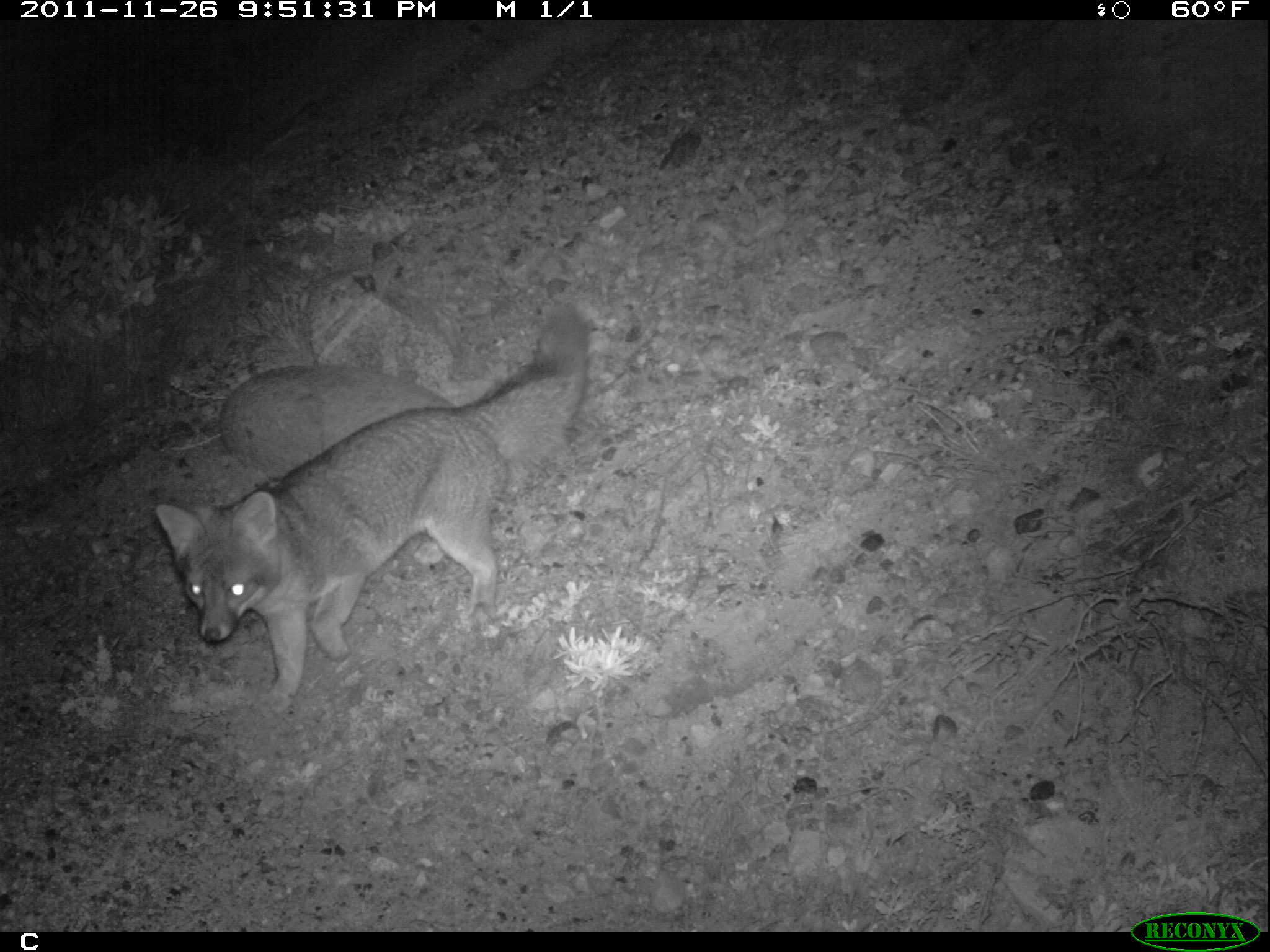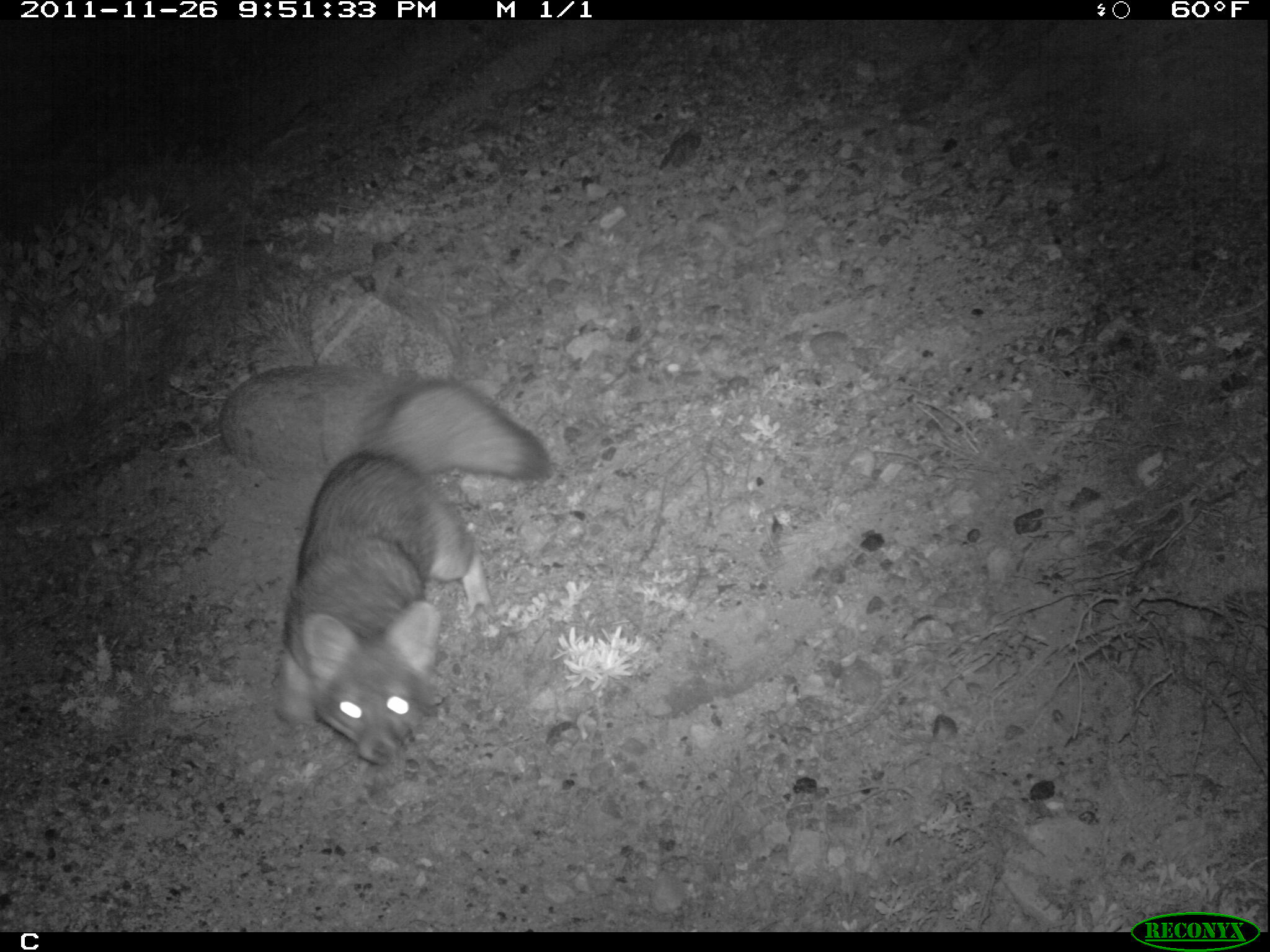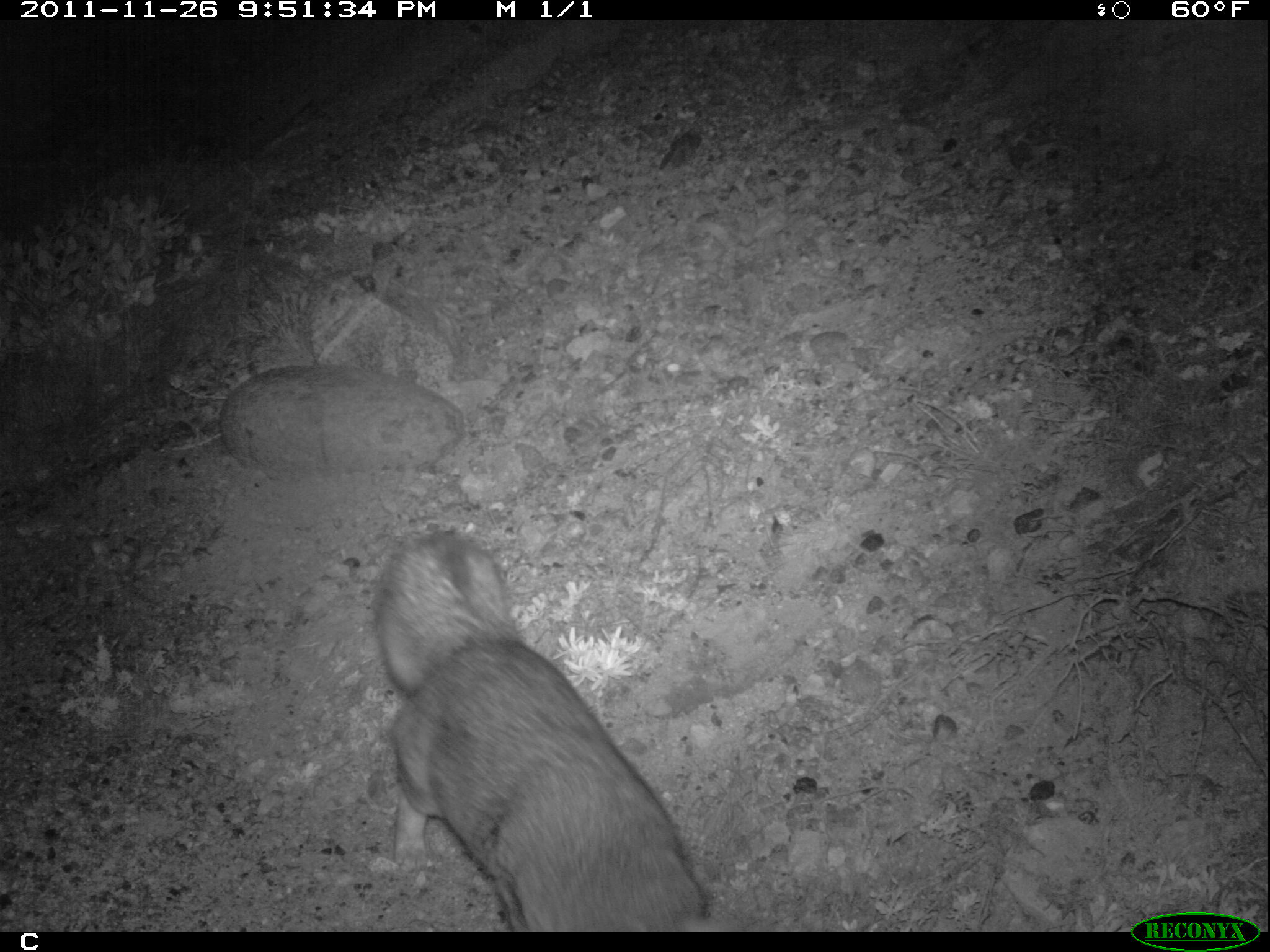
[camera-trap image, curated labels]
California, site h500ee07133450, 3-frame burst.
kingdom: Animalia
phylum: Chordata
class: Mammalia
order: Carnivora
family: Canidae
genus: Urocyon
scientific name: Urocyon littoralis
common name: island fox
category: fox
Fox (island fox) (Urocyon littoralis).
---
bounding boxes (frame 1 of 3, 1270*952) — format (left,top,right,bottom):
fox: (155,301,587,718)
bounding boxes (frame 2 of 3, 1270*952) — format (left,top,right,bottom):
fox: (277,378,551,764)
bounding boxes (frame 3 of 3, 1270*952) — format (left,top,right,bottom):
fox: (372,532,711,932)